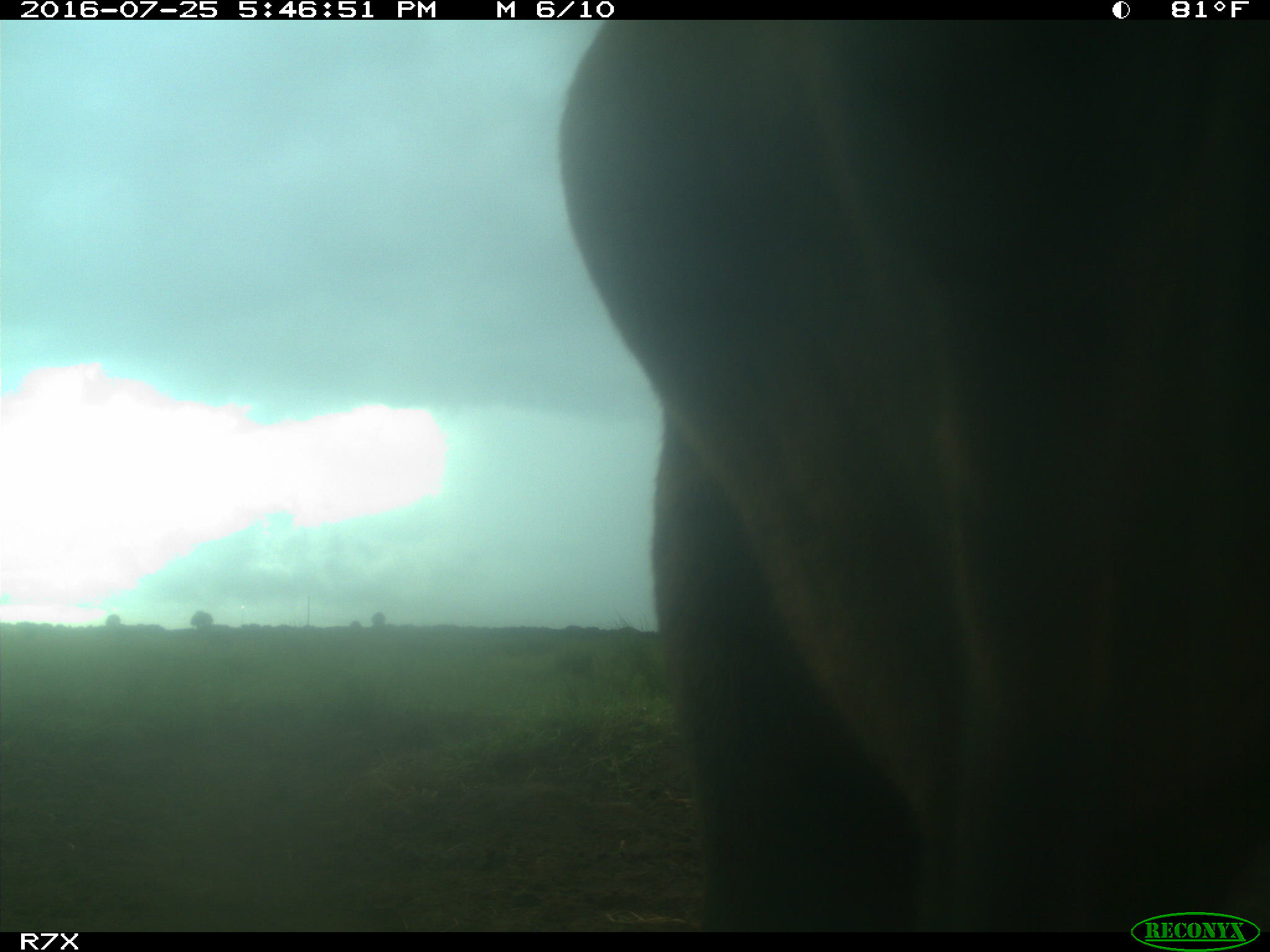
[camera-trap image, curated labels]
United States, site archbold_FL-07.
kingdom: Animalia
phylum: Chordata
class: Mammalia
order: Artiodactyla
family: Bovidae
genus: Bos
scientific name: Bos taurus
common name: domestic cow